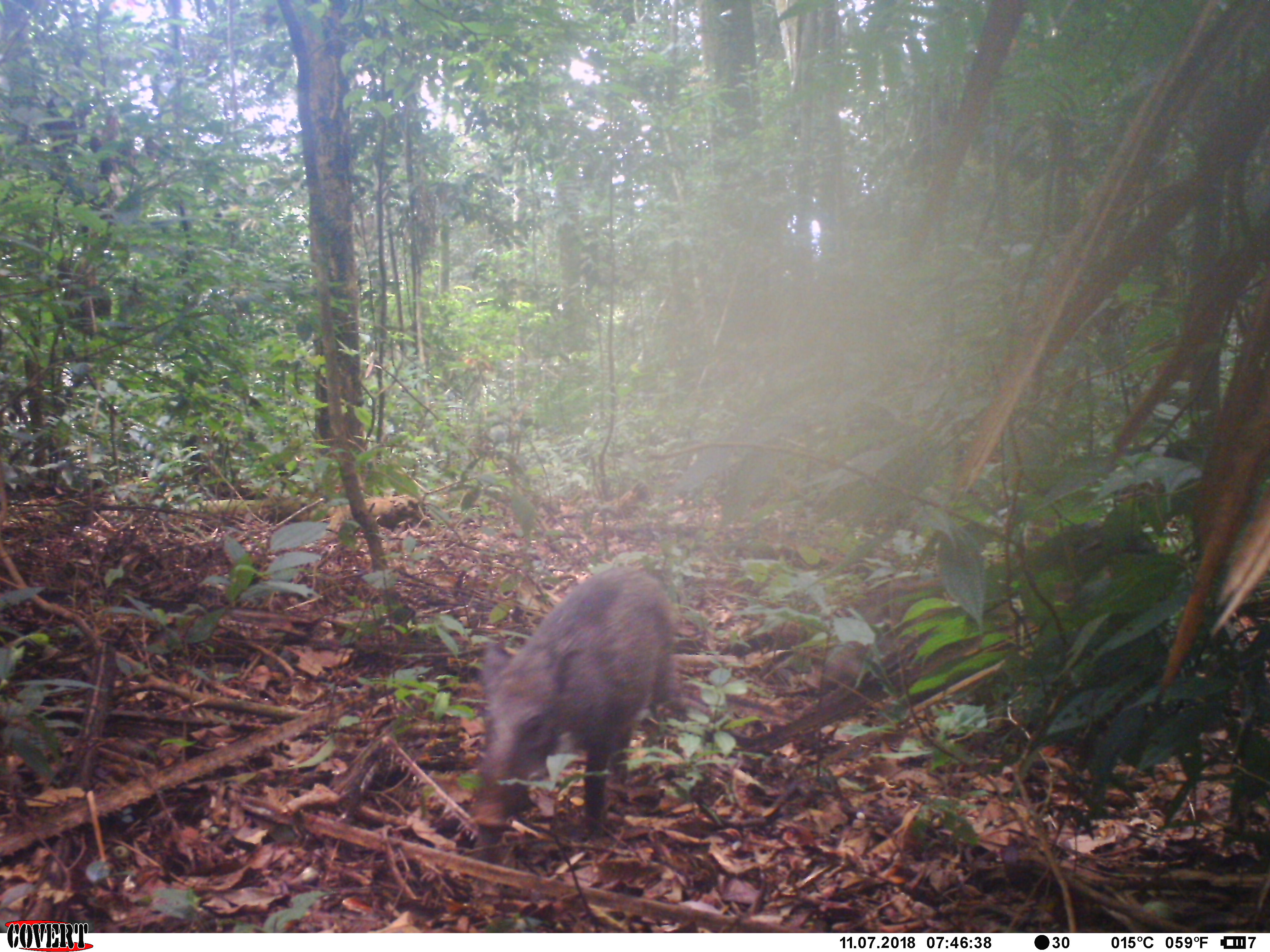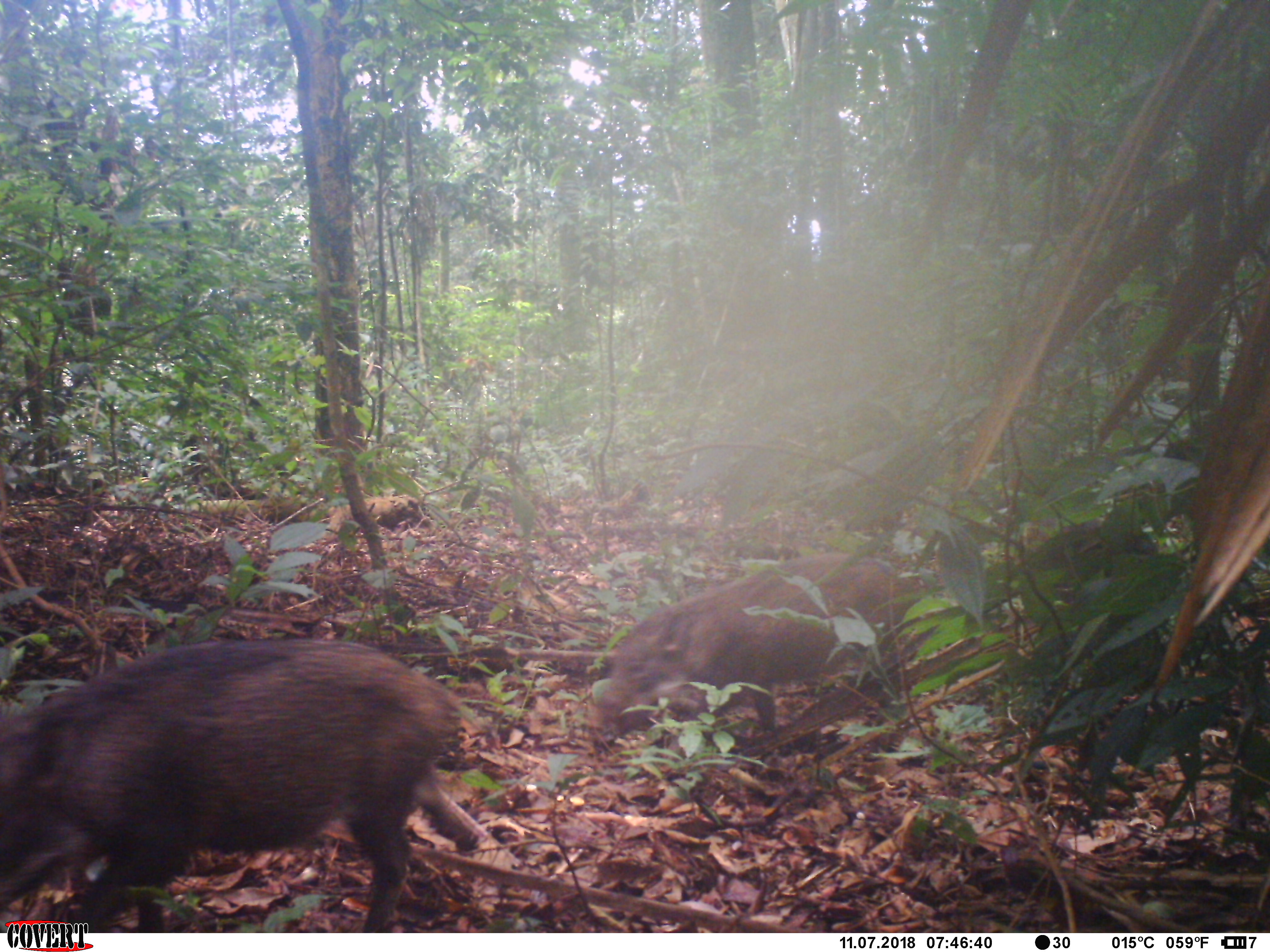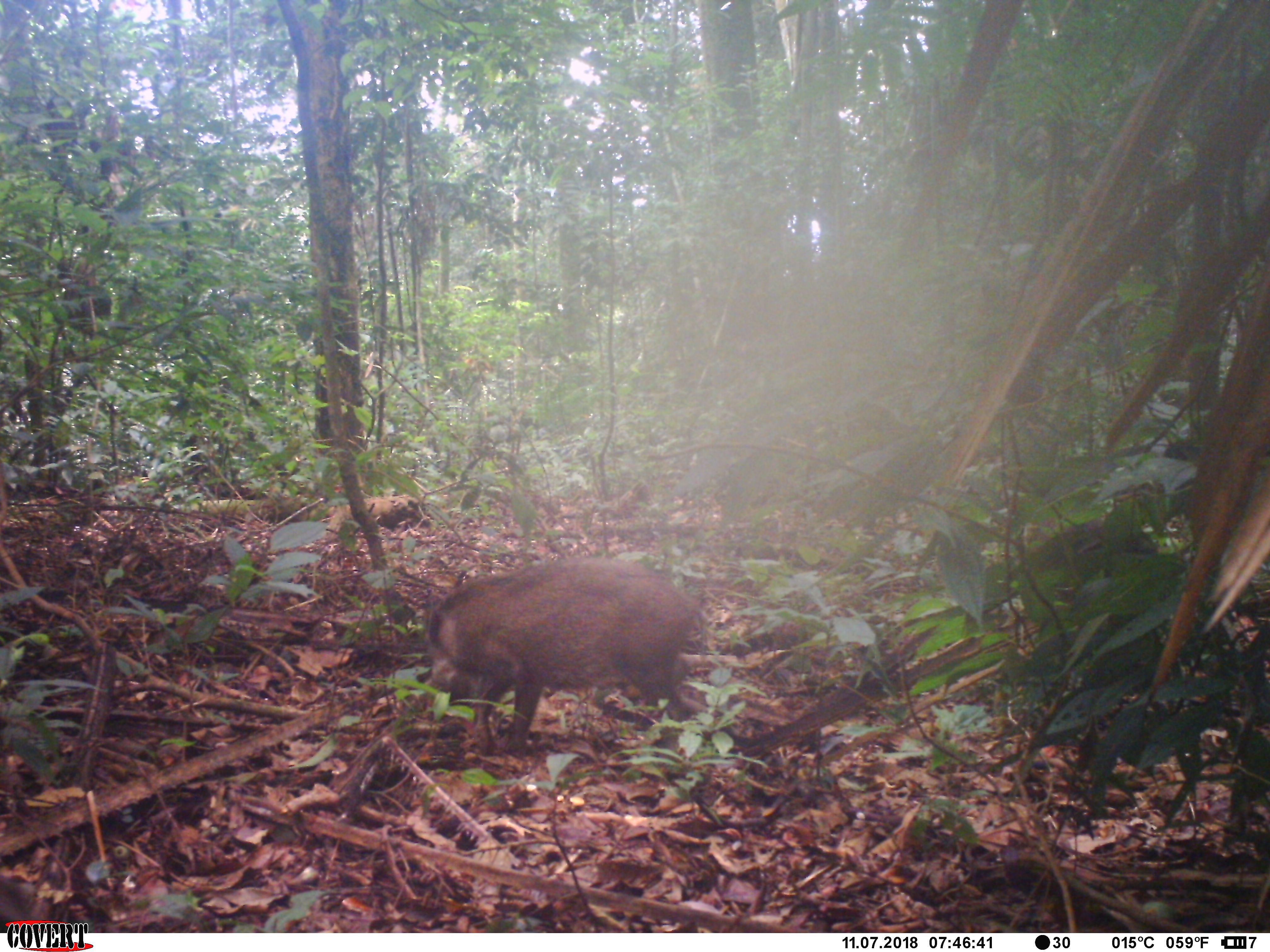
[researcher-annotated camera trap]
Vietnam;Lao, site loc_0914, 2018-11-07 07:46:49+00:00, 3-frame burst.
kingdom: Animalia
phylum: Chordata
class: Mammalia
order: Artiodactyla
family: Suidae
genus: Sus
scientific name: Sus scrofa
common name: eurasian wild pig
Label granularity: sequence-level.